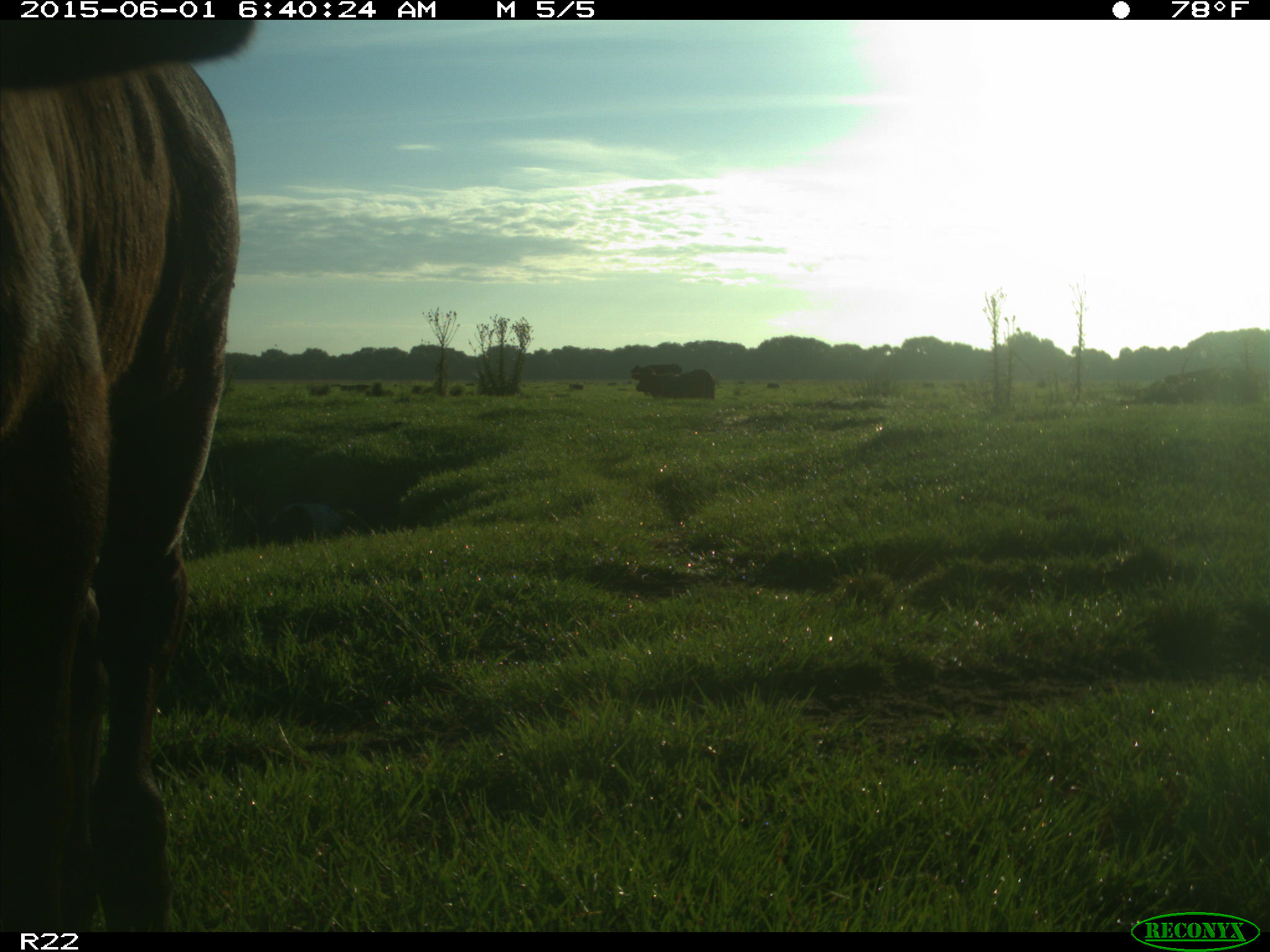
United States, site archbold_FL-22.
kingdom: Animalia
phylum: Chordata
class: Mammalia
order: Artiodactyla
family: Bovidae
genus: Bos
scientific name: Bos taurus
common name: domestic cow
Bos taurus (domestic cow).